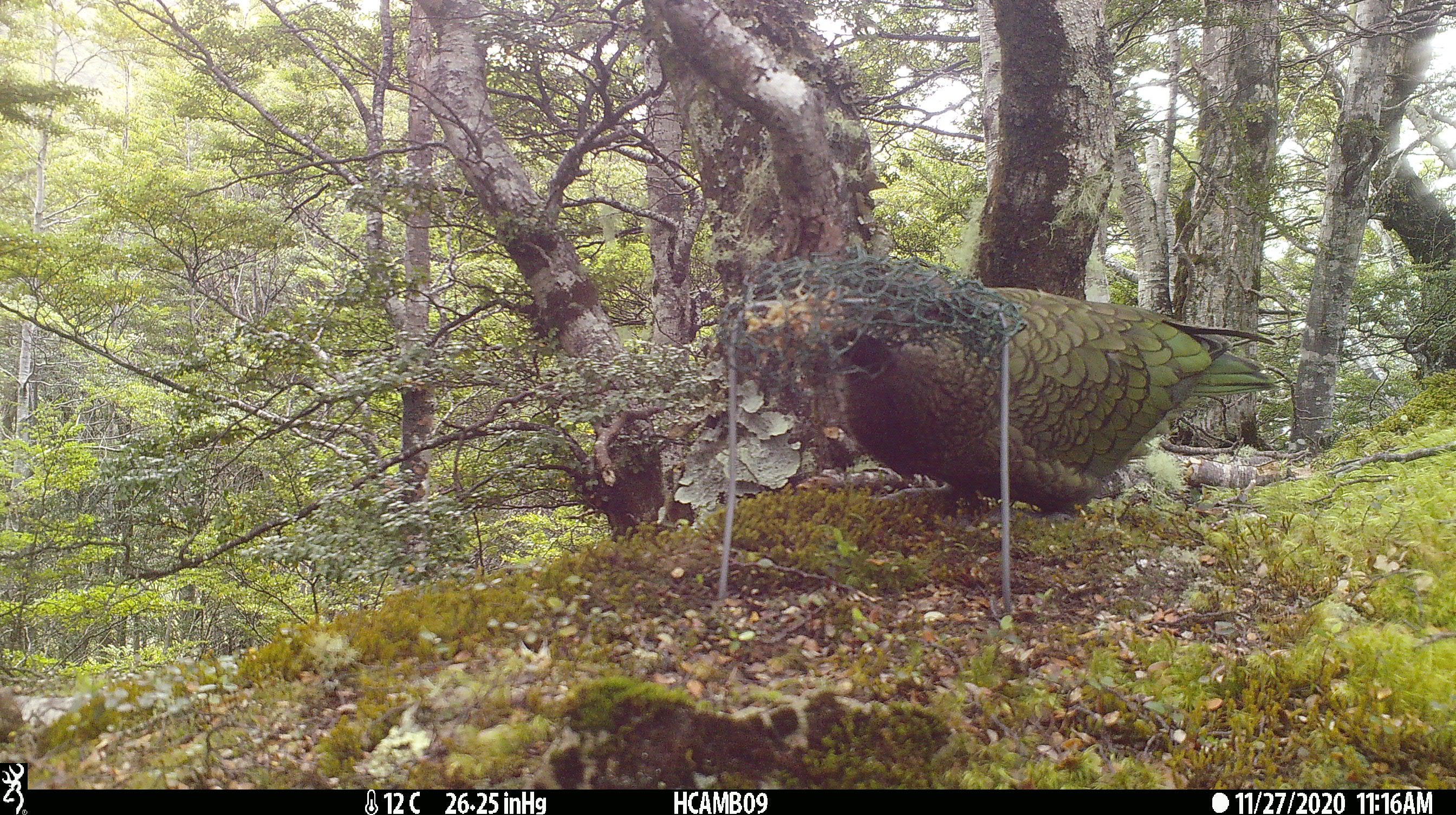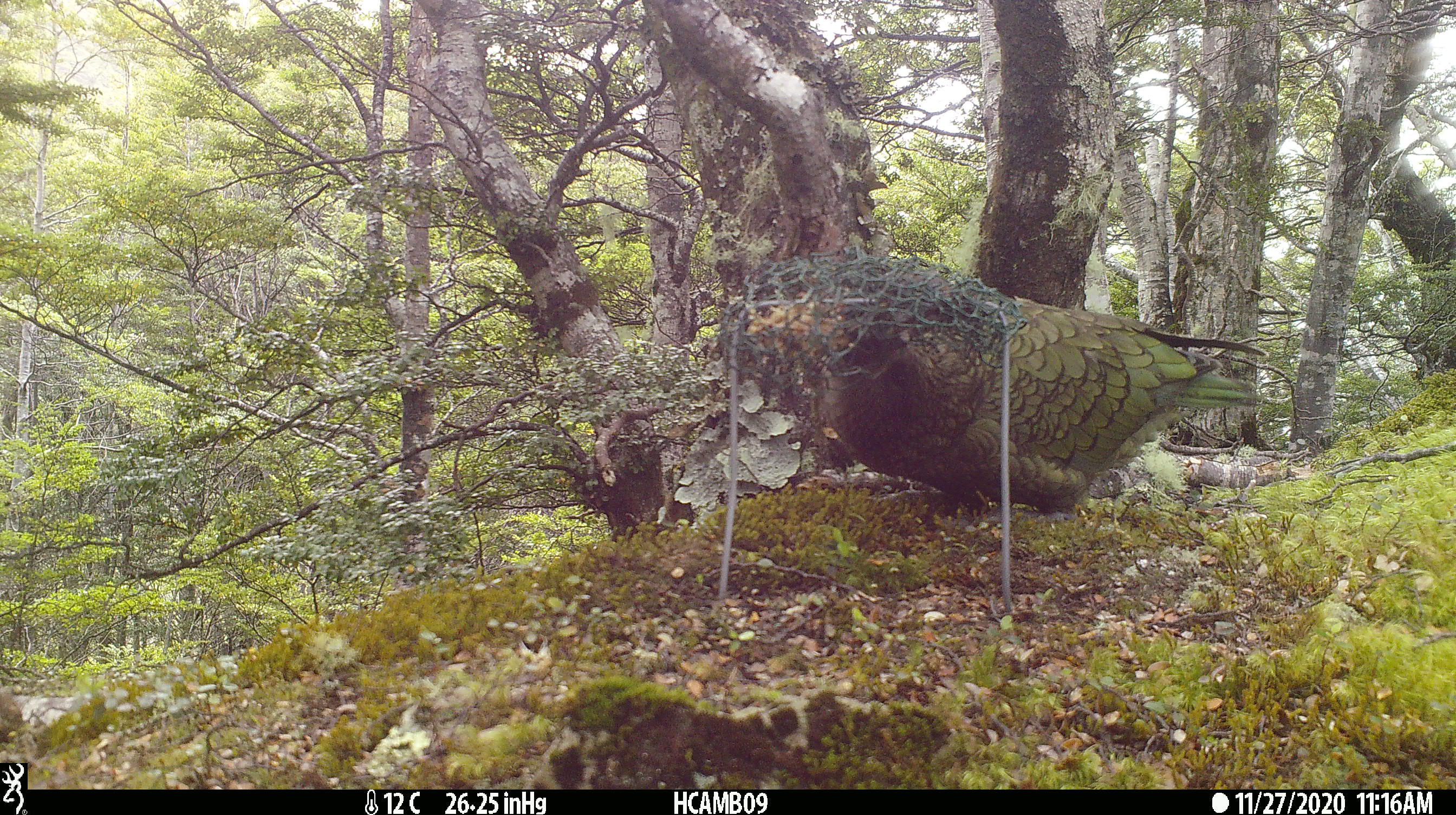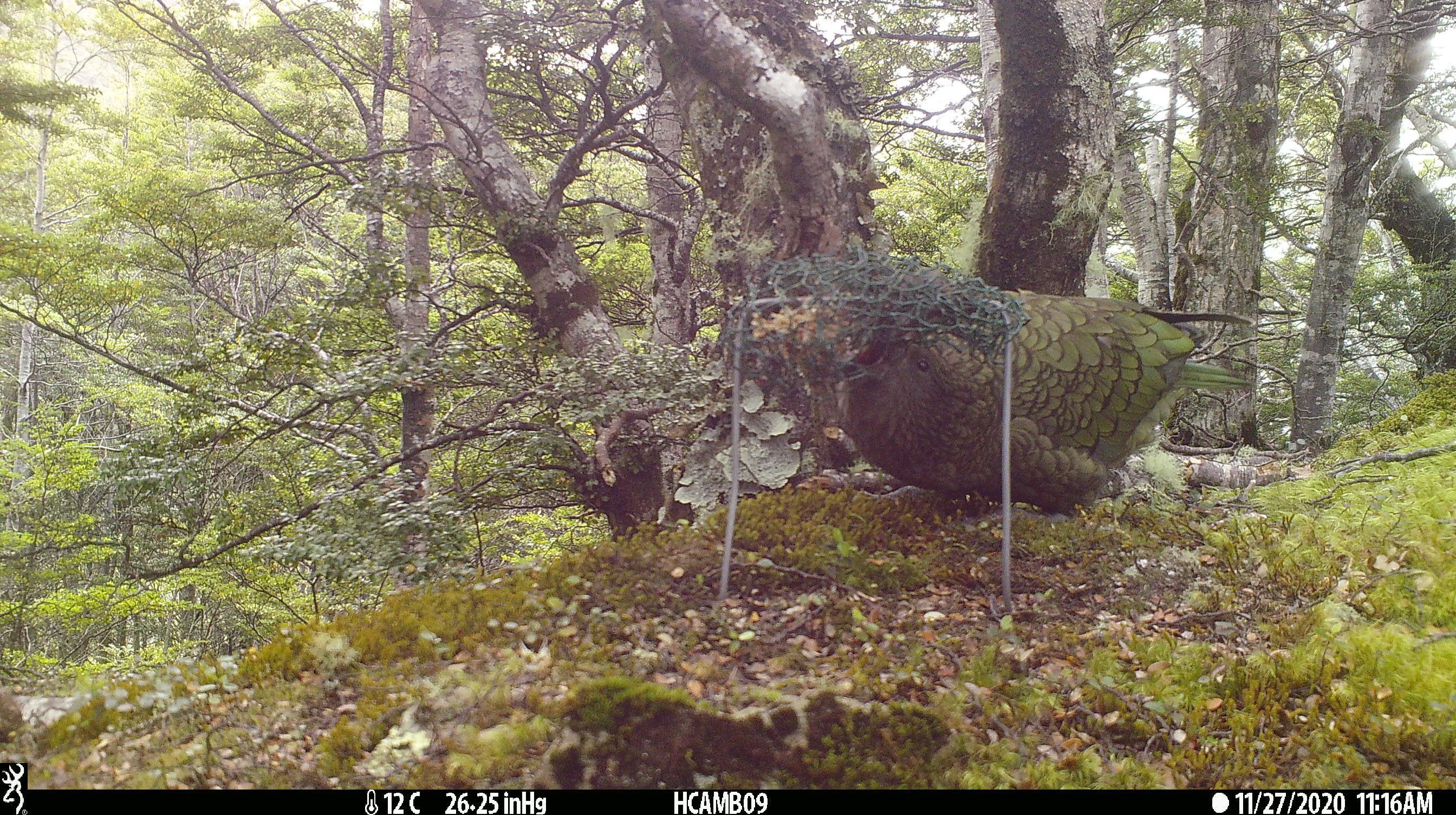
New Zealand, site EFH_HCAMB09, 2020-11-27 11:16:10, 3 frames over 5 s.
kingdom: Animalia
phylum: Chordata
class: Aves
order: Psittaciformes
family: Strigopidae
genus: Nestor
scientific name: Nestor notabilis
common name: kea